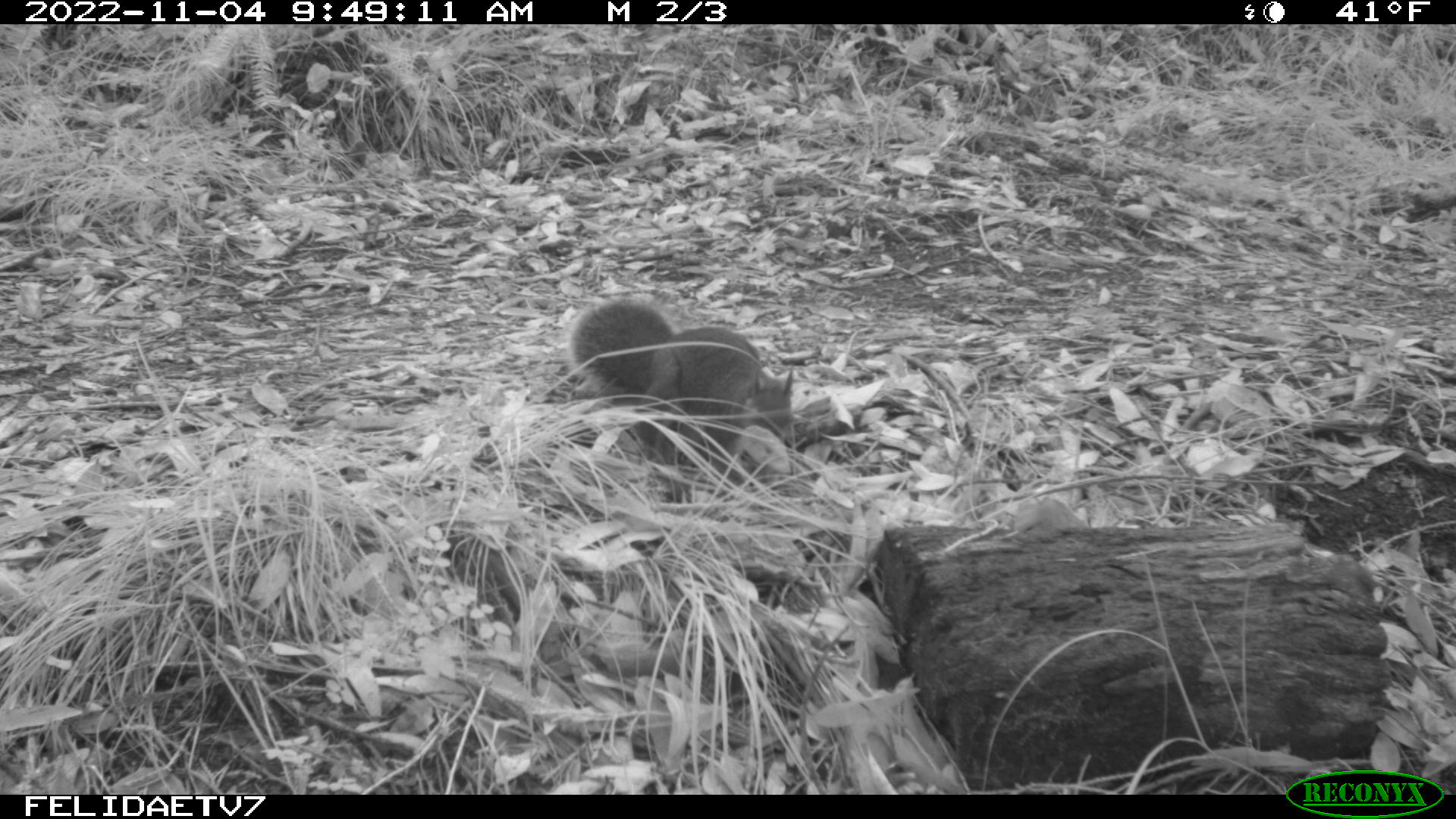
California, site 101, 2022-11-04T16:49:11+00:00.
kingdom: Animalia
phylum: Chordata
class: Mammalia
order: Rodentia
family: Sciuridae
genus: Sciurus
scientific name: Sciurus griseus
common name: western gray squirrel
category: western grey squirrel